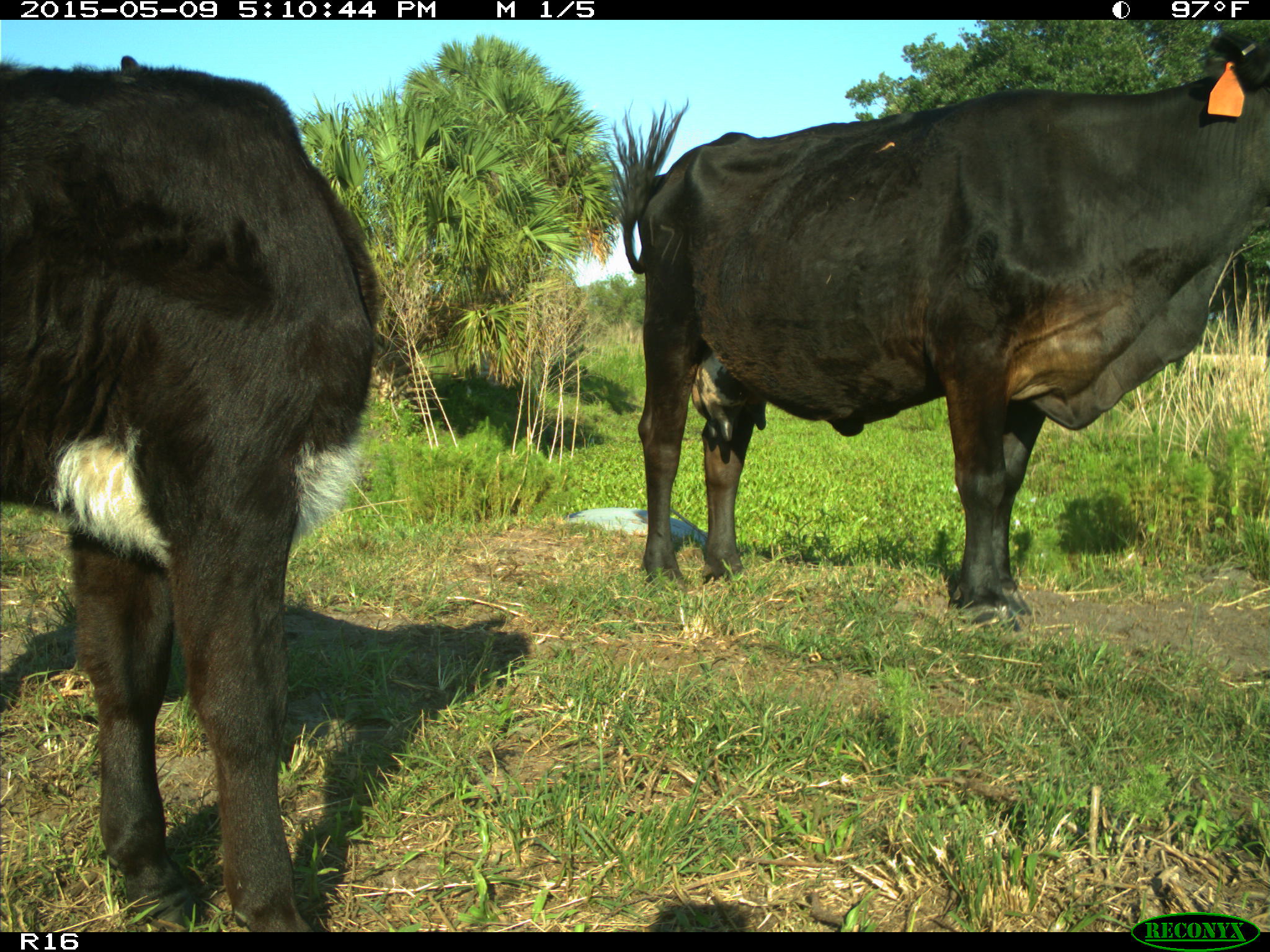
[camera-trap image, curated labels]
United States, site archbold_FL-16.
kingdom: Animalia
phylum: Chordata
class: Mammalia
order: Artiodactyla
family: Suidae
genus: Sus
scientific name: Sus scrofa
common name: wild boar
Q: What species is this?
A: Sus scrofa (wild boar).